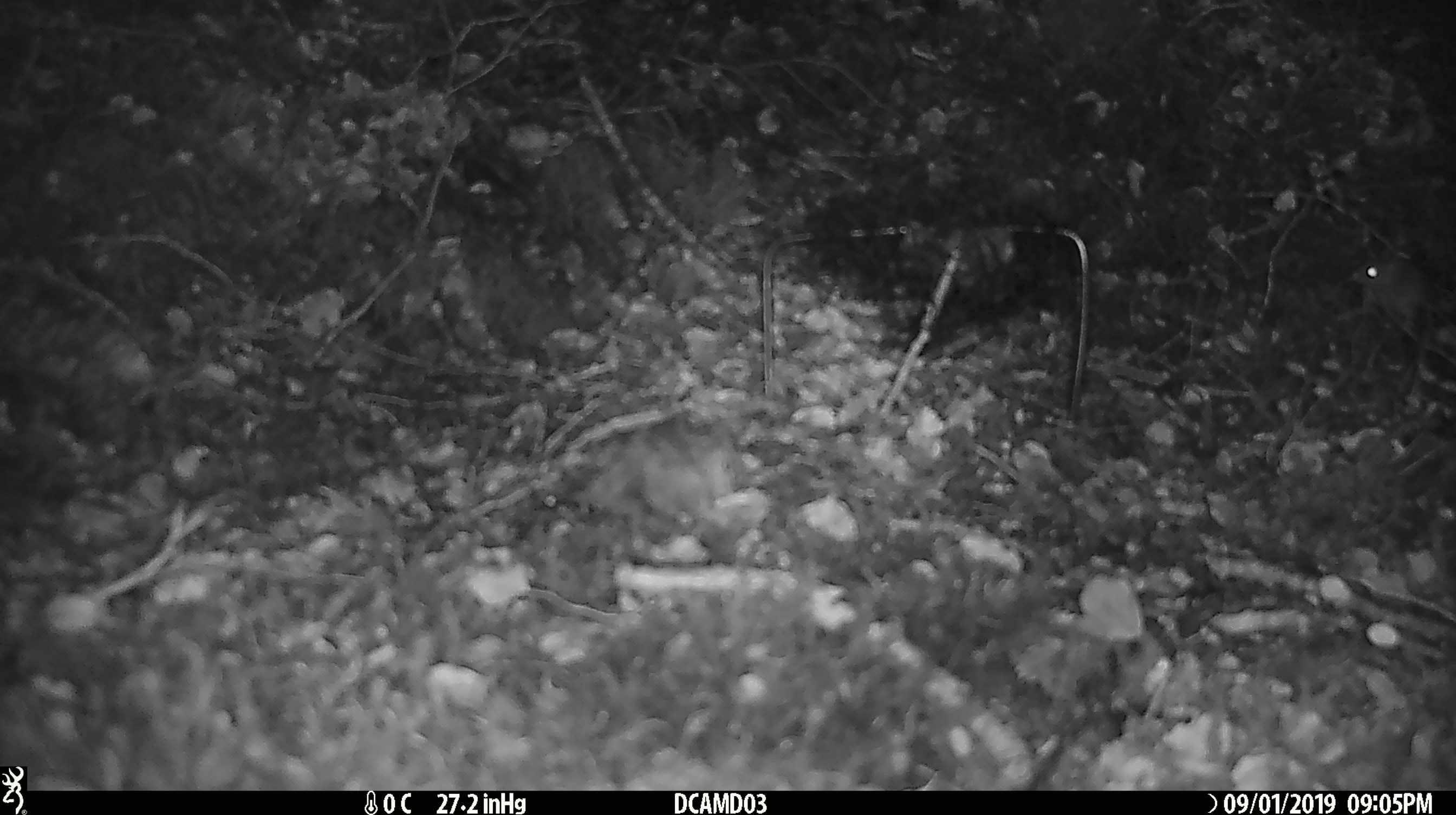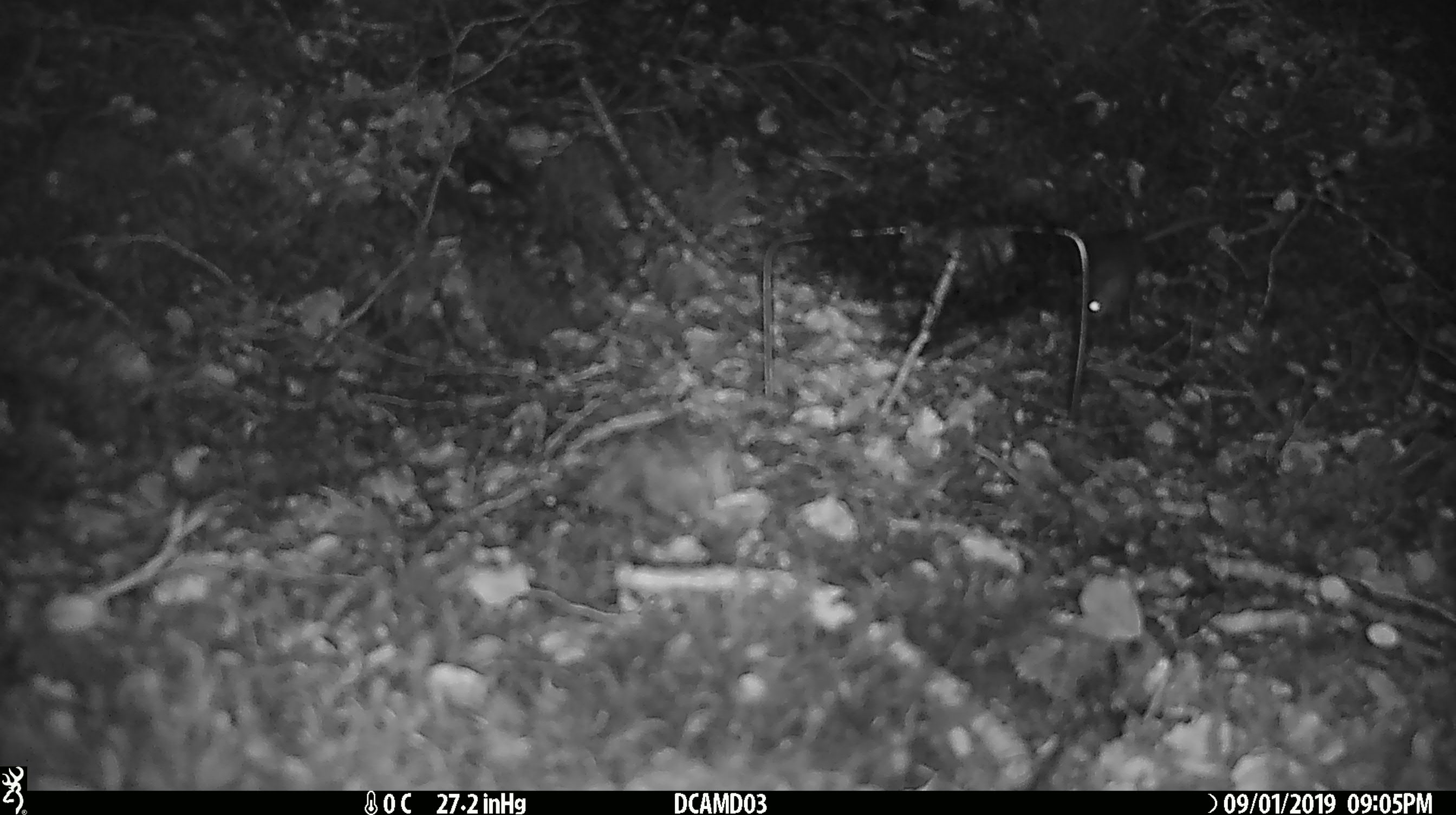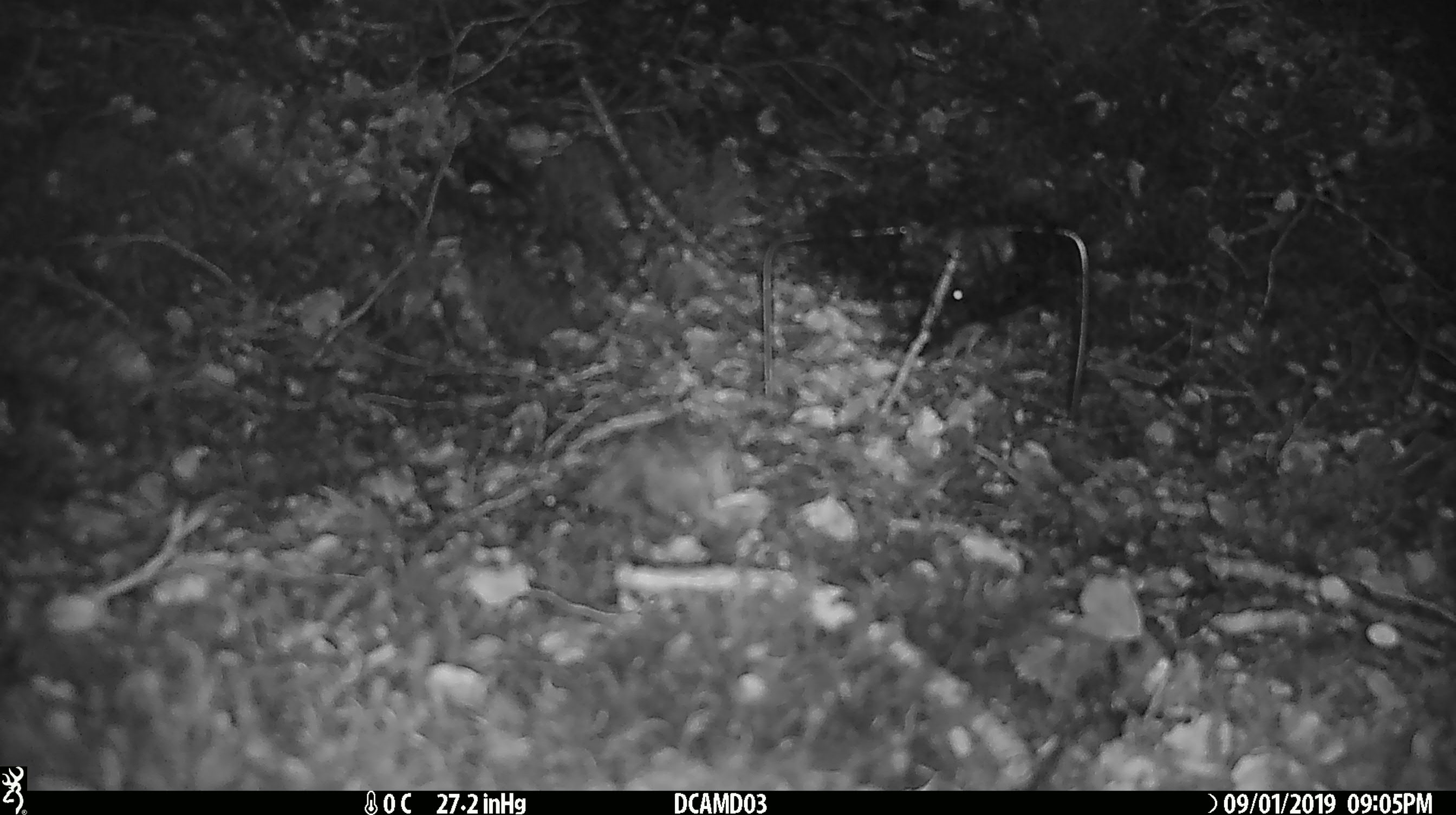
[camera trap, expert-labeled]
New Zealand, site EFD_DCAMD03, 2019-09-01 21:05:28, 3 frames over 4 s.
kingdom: Animalia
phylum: Chordata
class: Mammalia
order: Rodentia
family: Muridae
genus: Mus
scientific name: Mus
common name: mouse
Mouse (Mus).